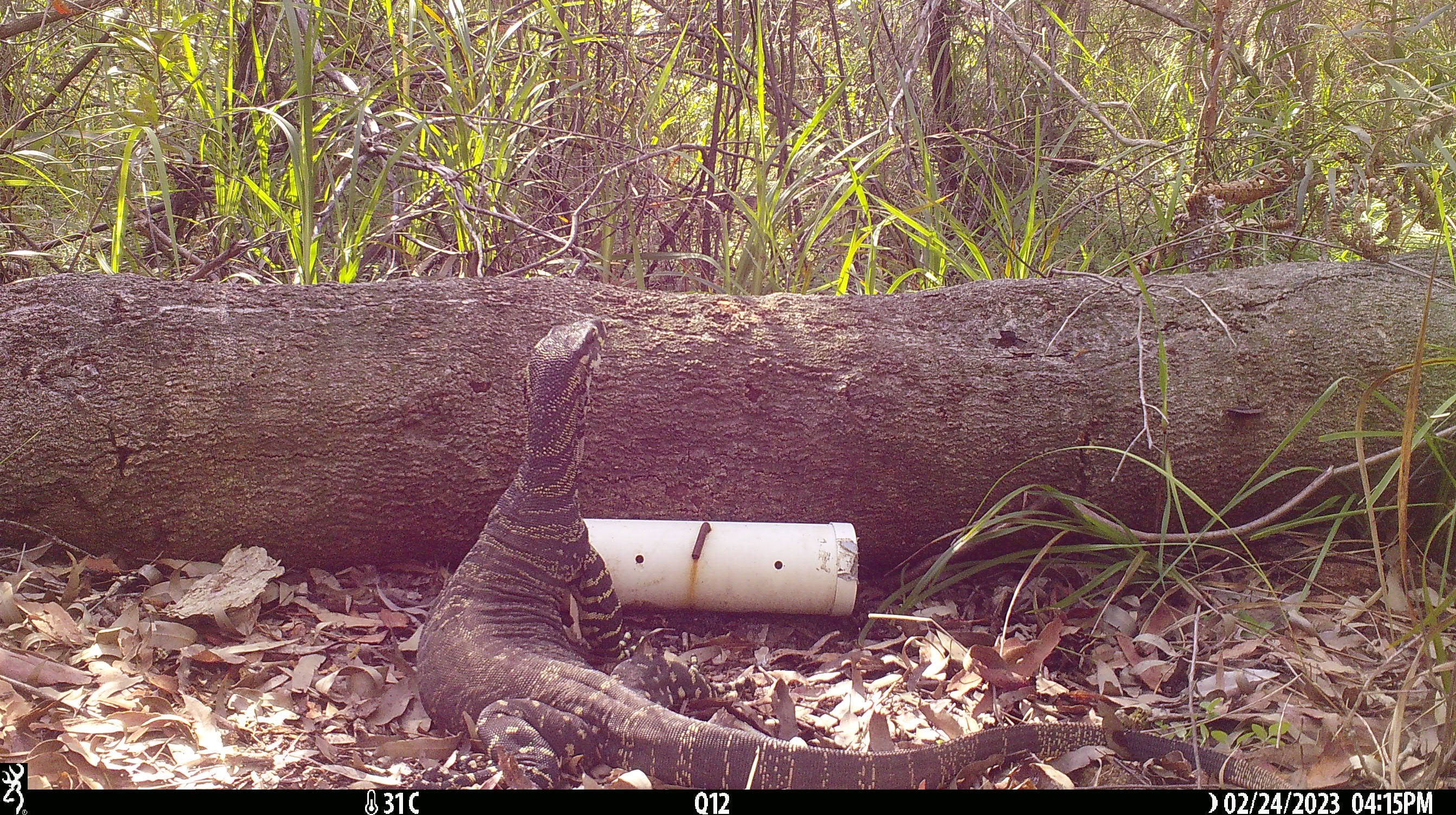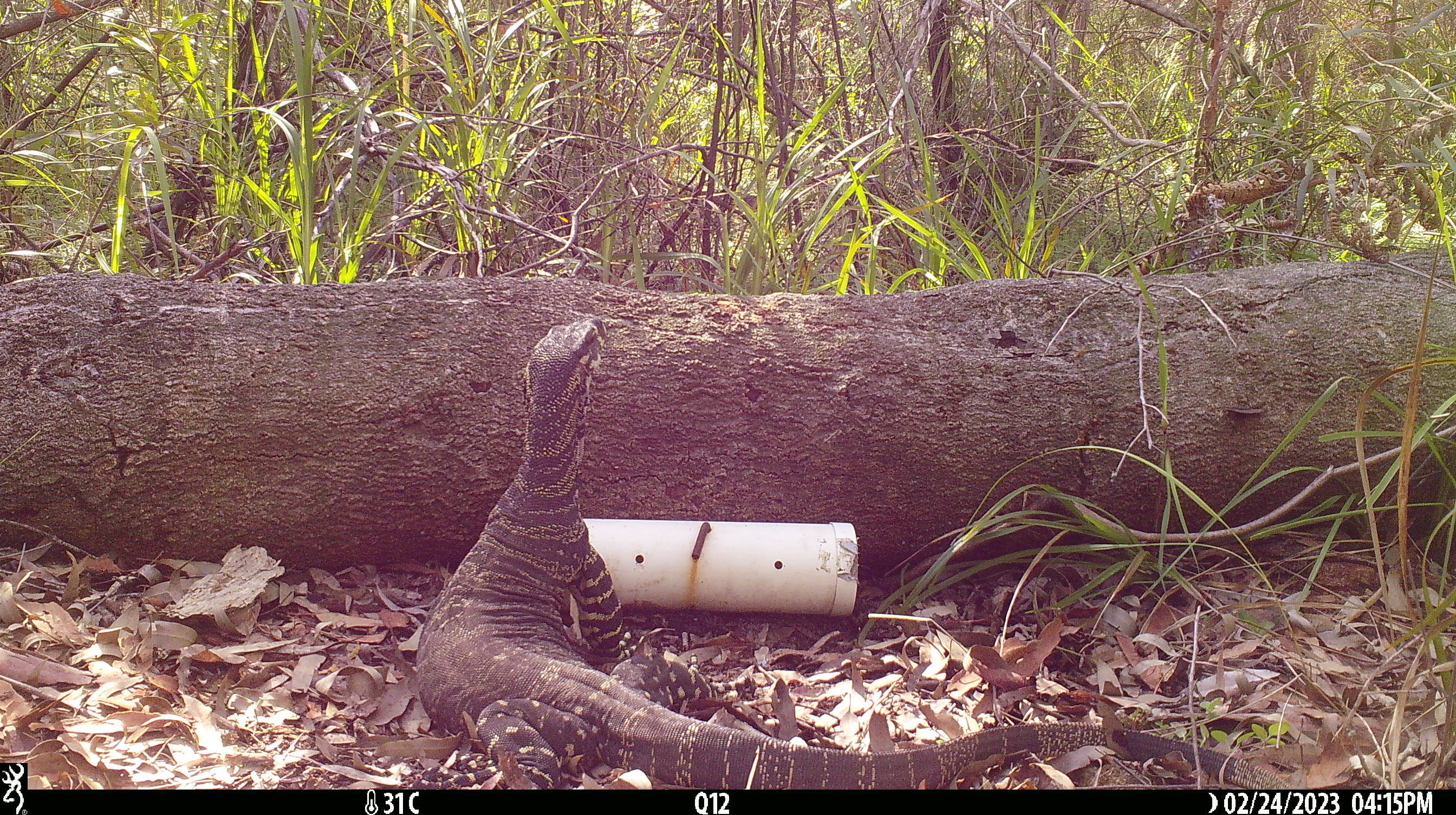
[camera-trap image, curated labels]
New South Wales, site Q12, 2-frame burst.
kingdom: Animalia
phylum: Chordata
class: Reptilia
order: Squamata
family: Varanidae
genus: Varanus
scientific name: Varanus varius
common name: lace monitor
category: goanna